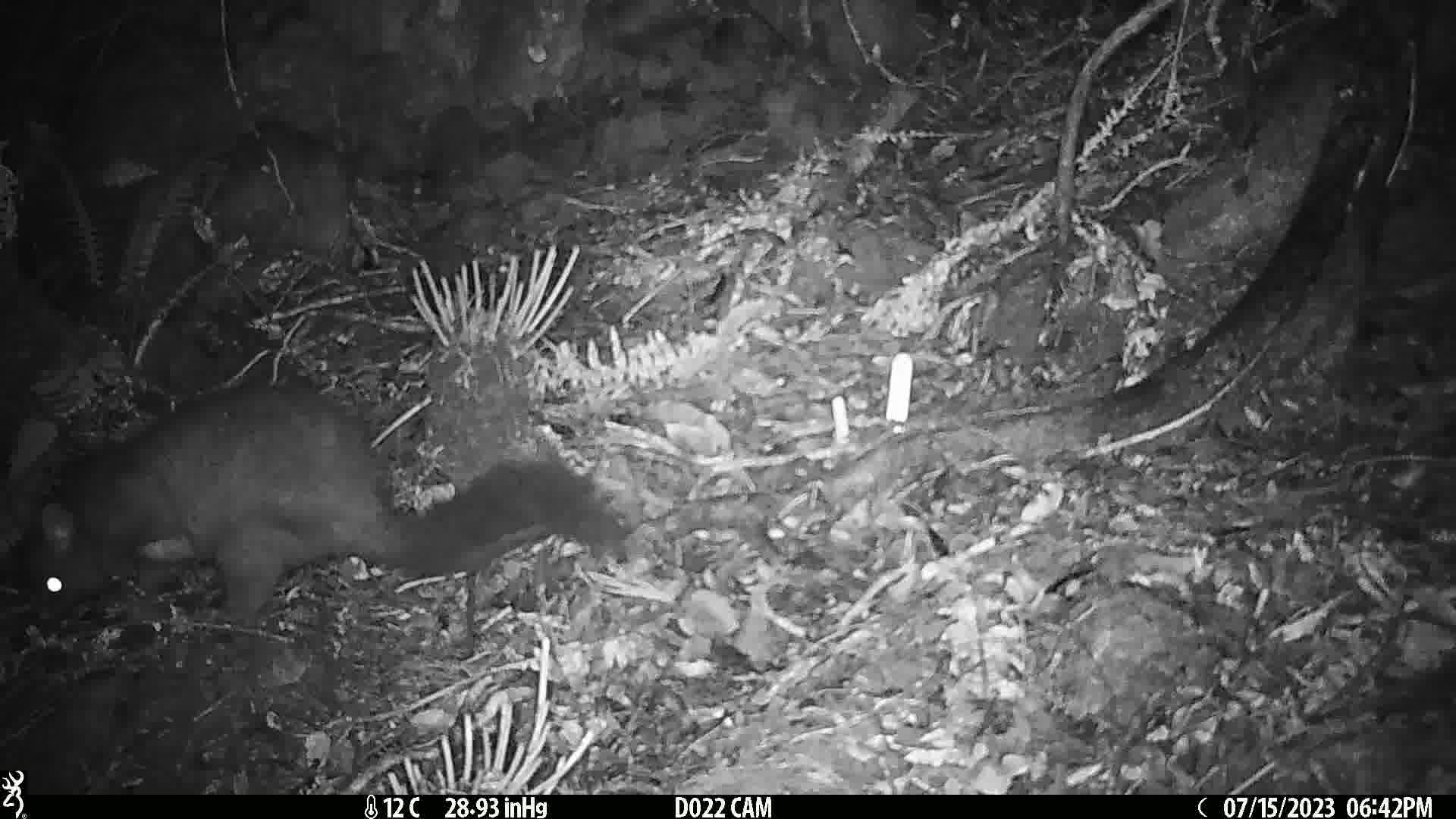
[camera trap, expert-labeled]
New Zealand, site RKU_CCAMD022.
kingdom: Animalia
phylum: Chordata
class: Mammalia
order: Diprotodontia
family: Phalangeridae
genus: Trichosurus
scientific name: Trichosurus vulpecula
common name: common brushtail possum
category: possum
Possum (common brushtail possum) (Trichosurus vulpecula).